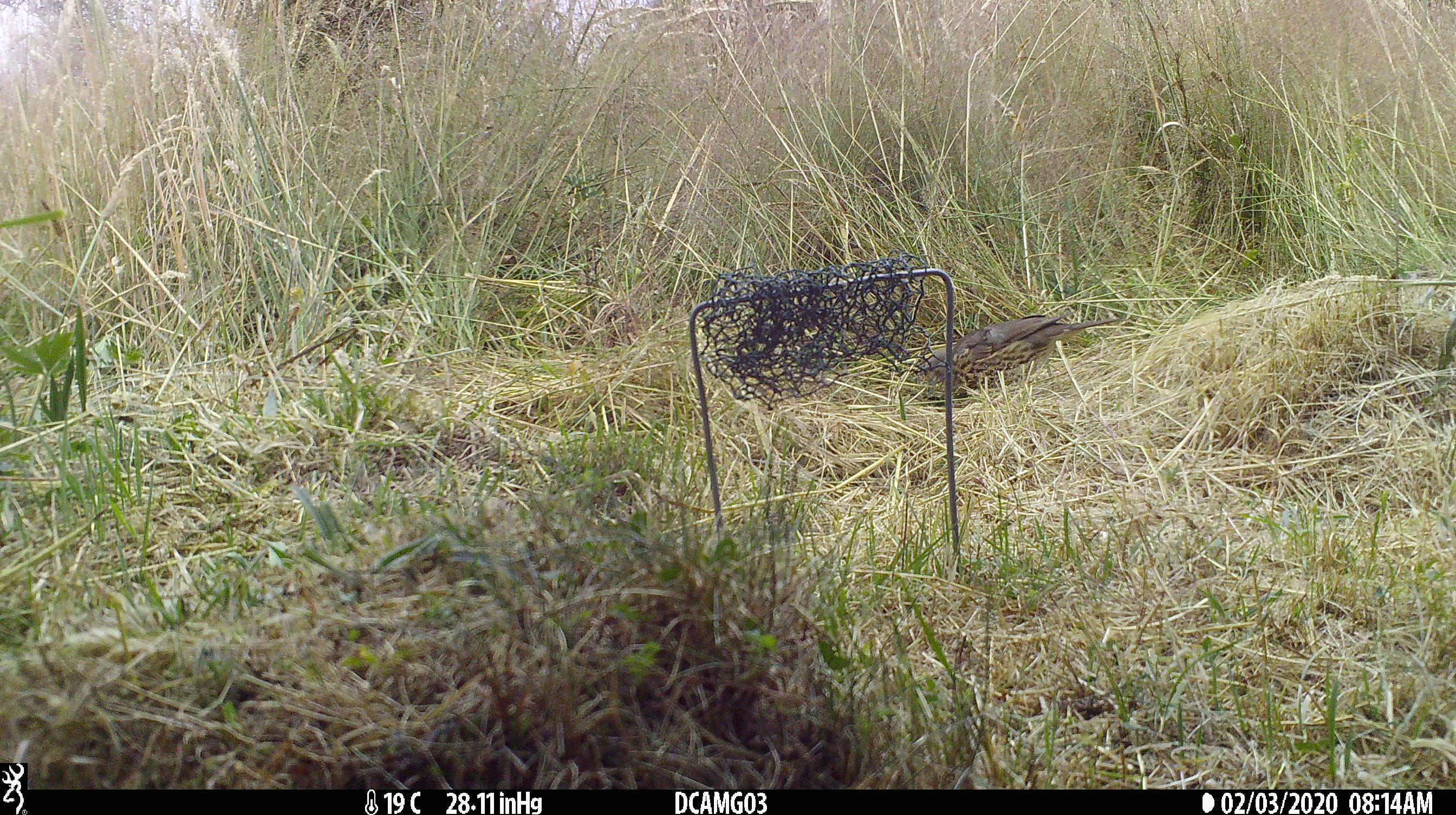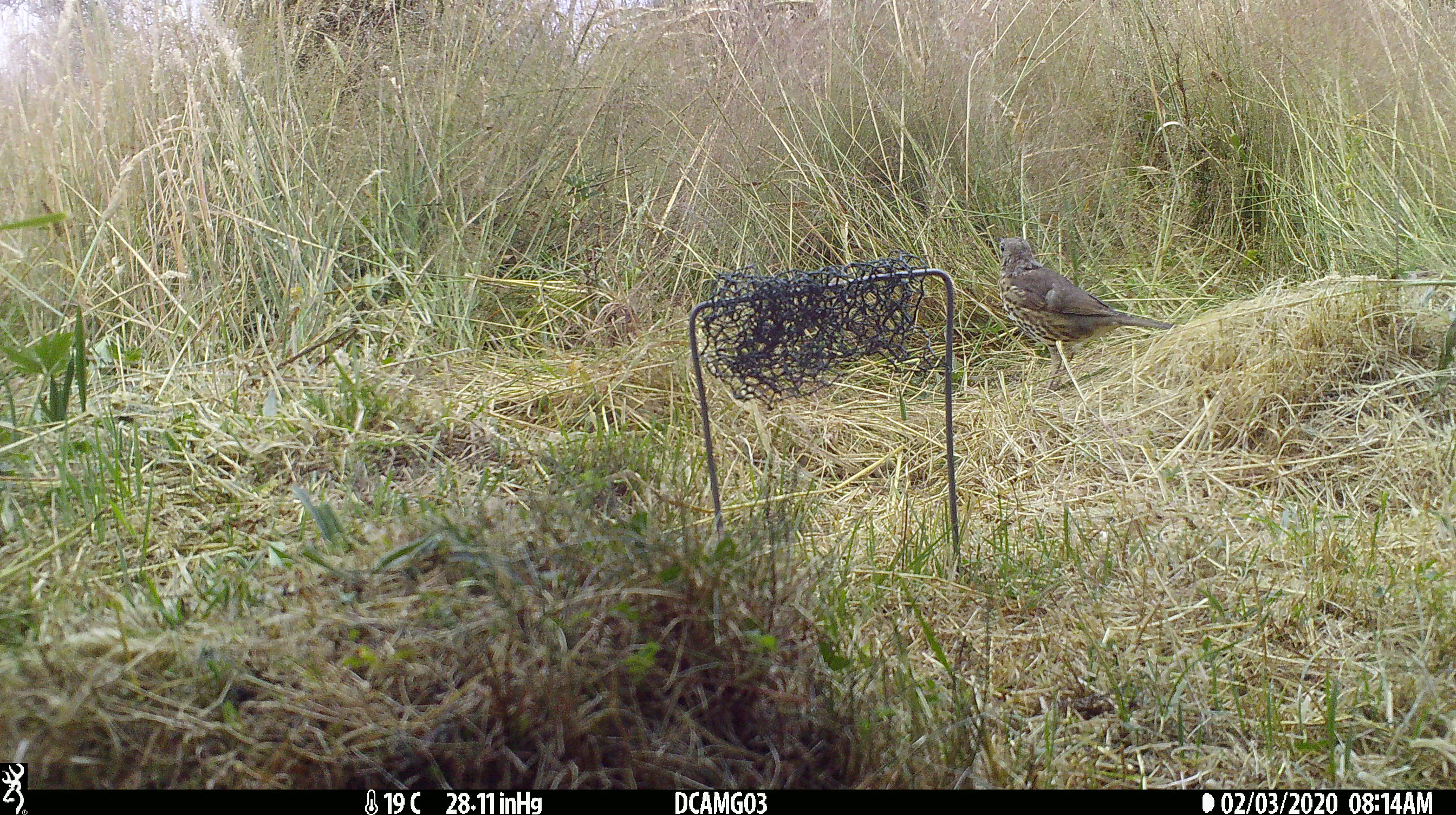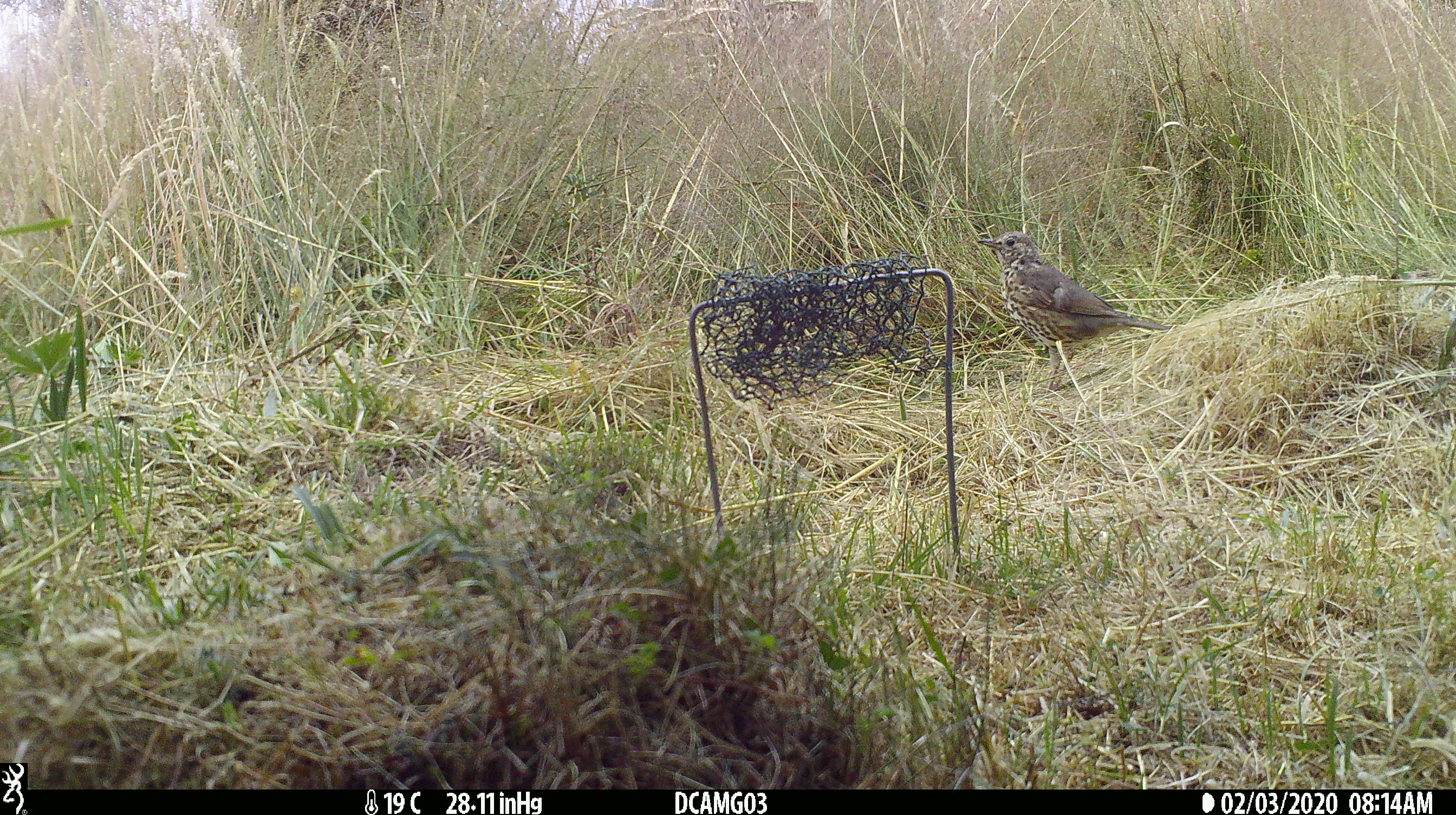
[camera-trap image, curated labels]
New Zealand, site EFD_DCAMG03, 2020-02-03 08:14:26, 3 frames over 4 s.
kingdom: Animalia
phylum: Chordata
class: Aves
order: Passeriformes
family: Turdidae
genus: Turdus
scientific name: Turdus philomelos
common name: song thrush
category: thrush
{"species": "thrush (song thrush) (Turdus philomelos)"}